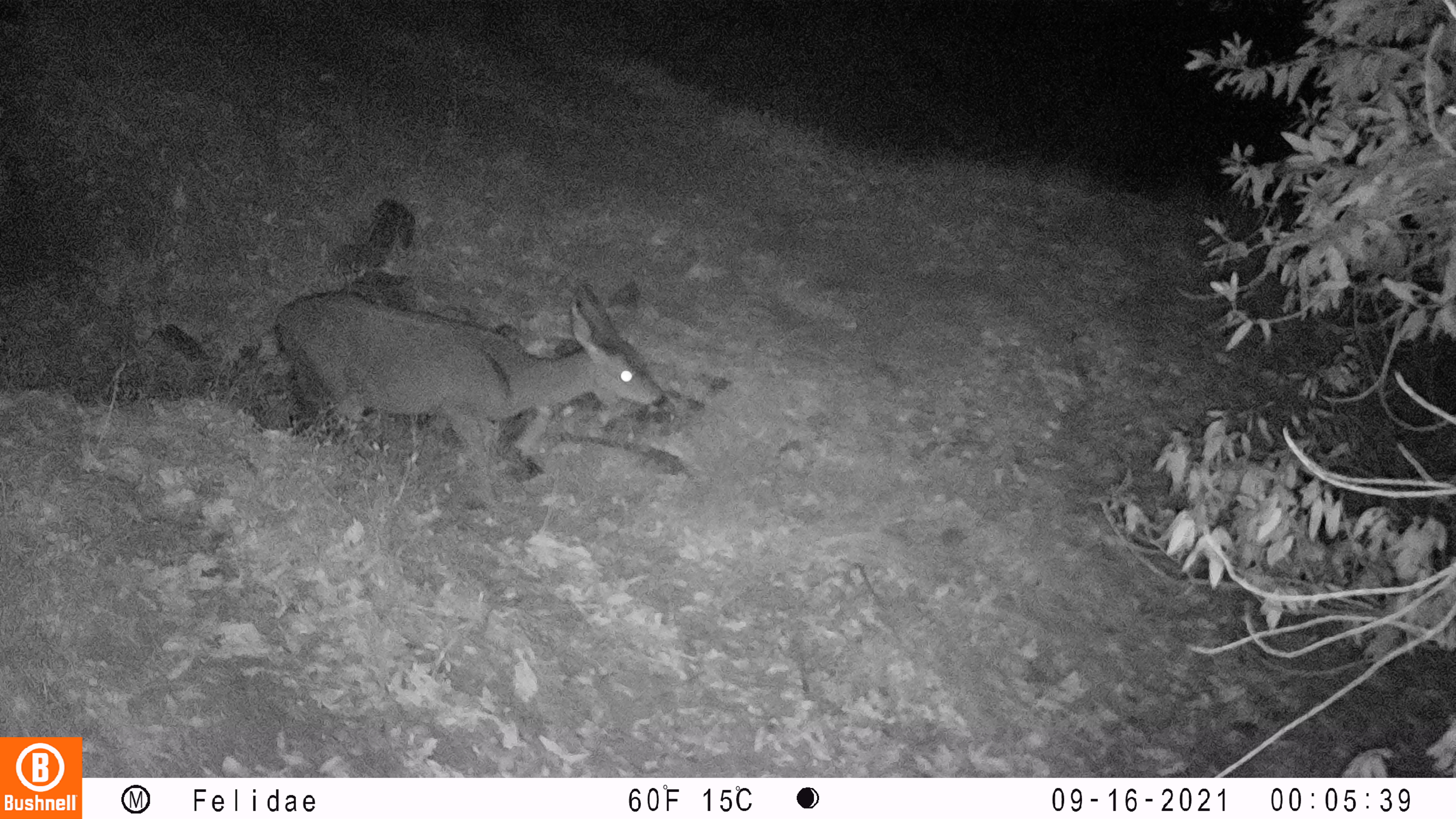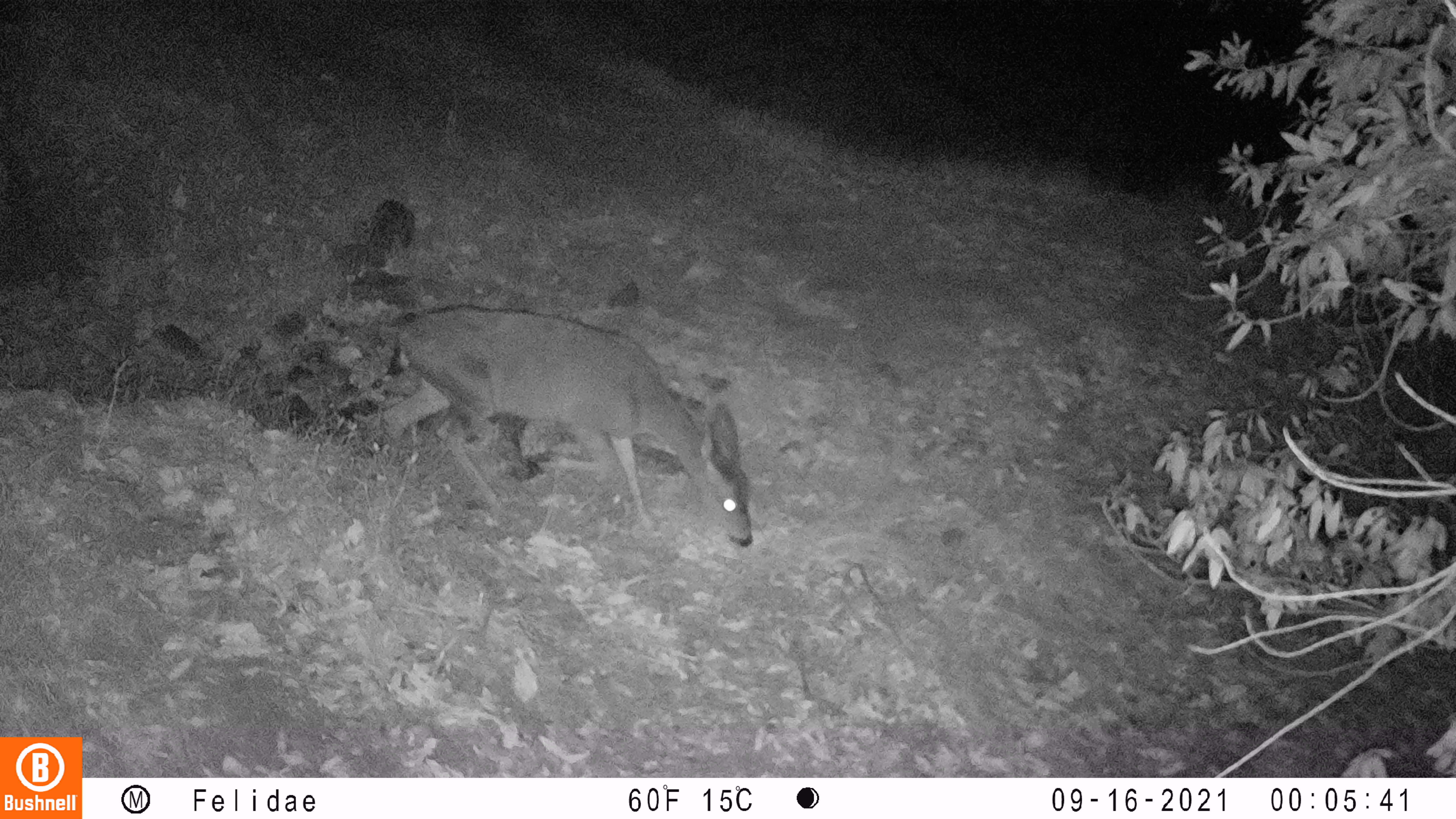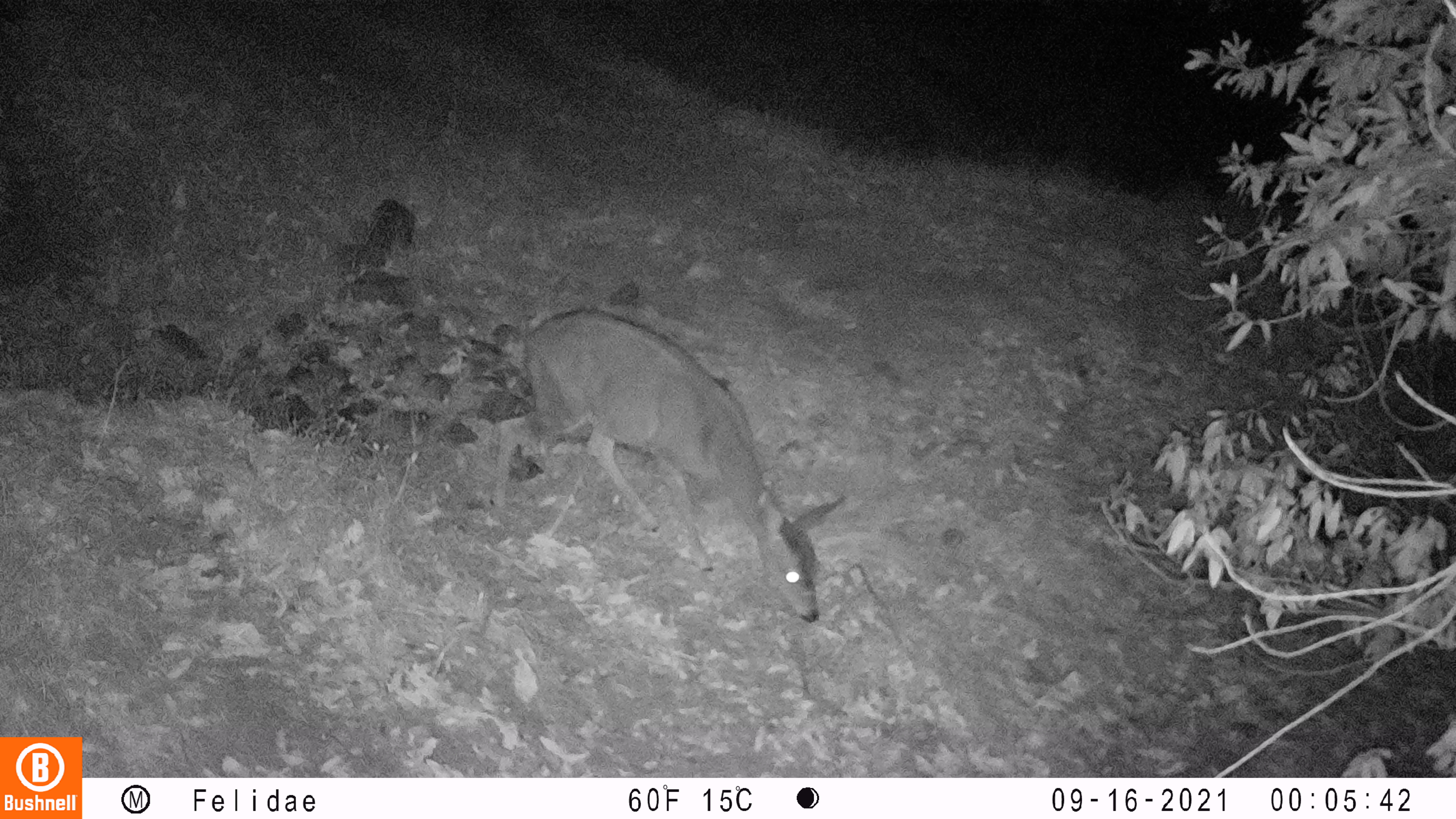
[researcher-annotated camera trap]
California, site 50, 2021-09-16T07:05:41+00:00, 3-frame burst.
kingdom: Animalia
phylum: Chordata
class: Mammalia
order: Artiodactyla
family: Cervidae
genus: Odocoileus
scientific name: Odocoileus hemionus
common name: mule deer